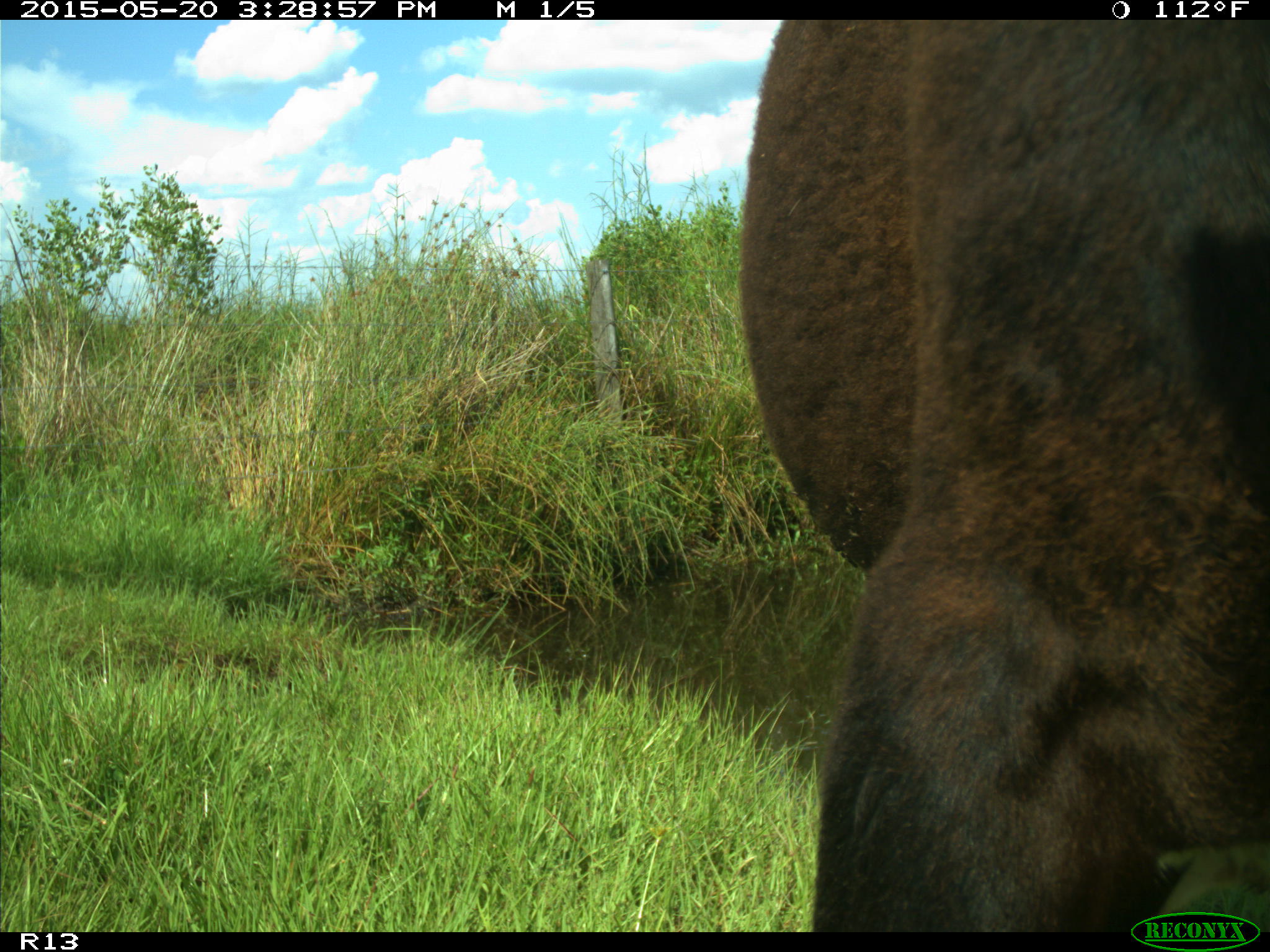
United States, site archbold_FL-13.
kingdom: Animalia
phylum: Chordata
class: Mammalia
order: Artiodactyla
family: Bovidae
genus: Bos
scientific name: Bos taurus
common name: domestic cow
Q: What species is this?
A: Bos taurus (domestic cow).